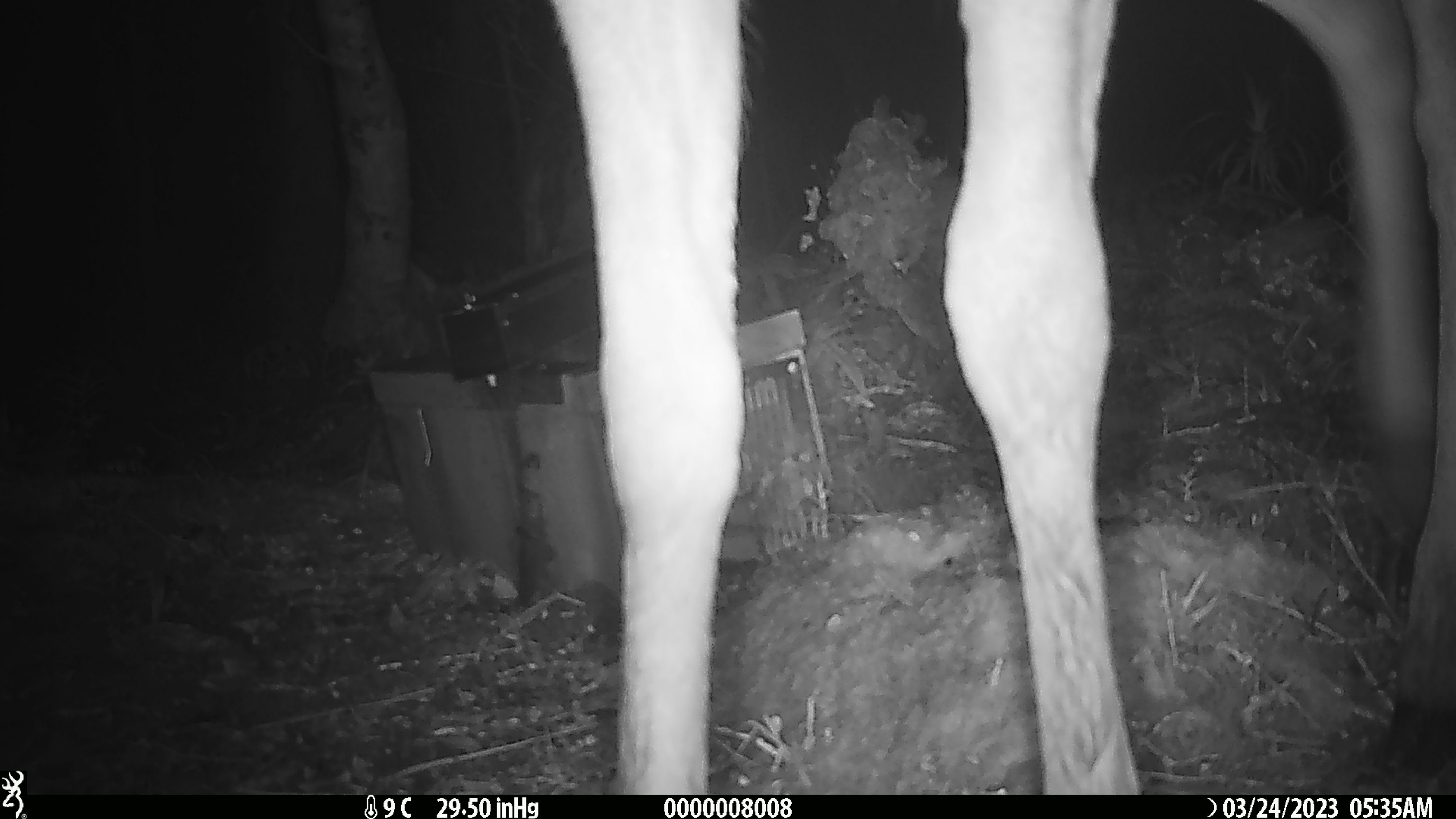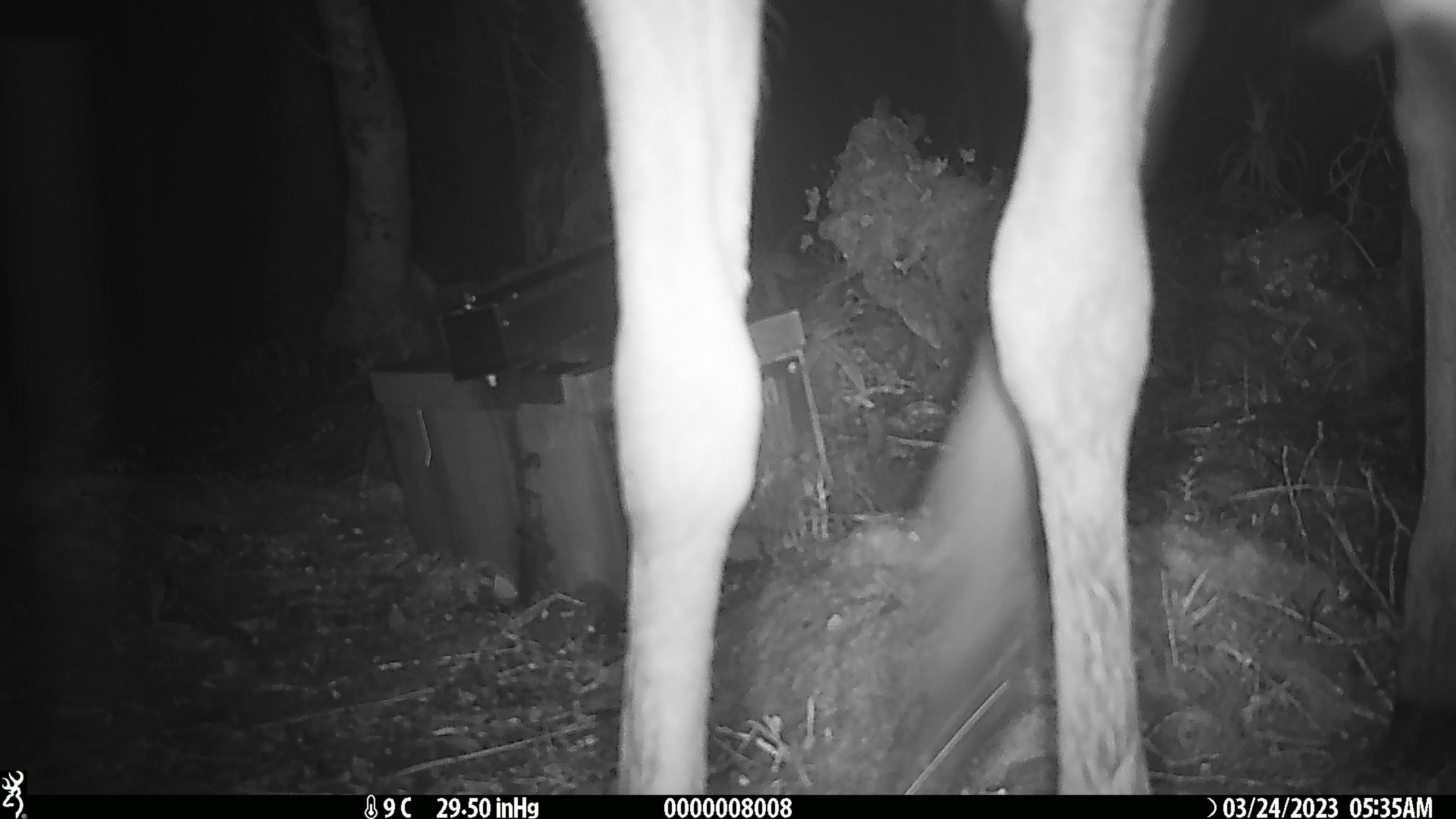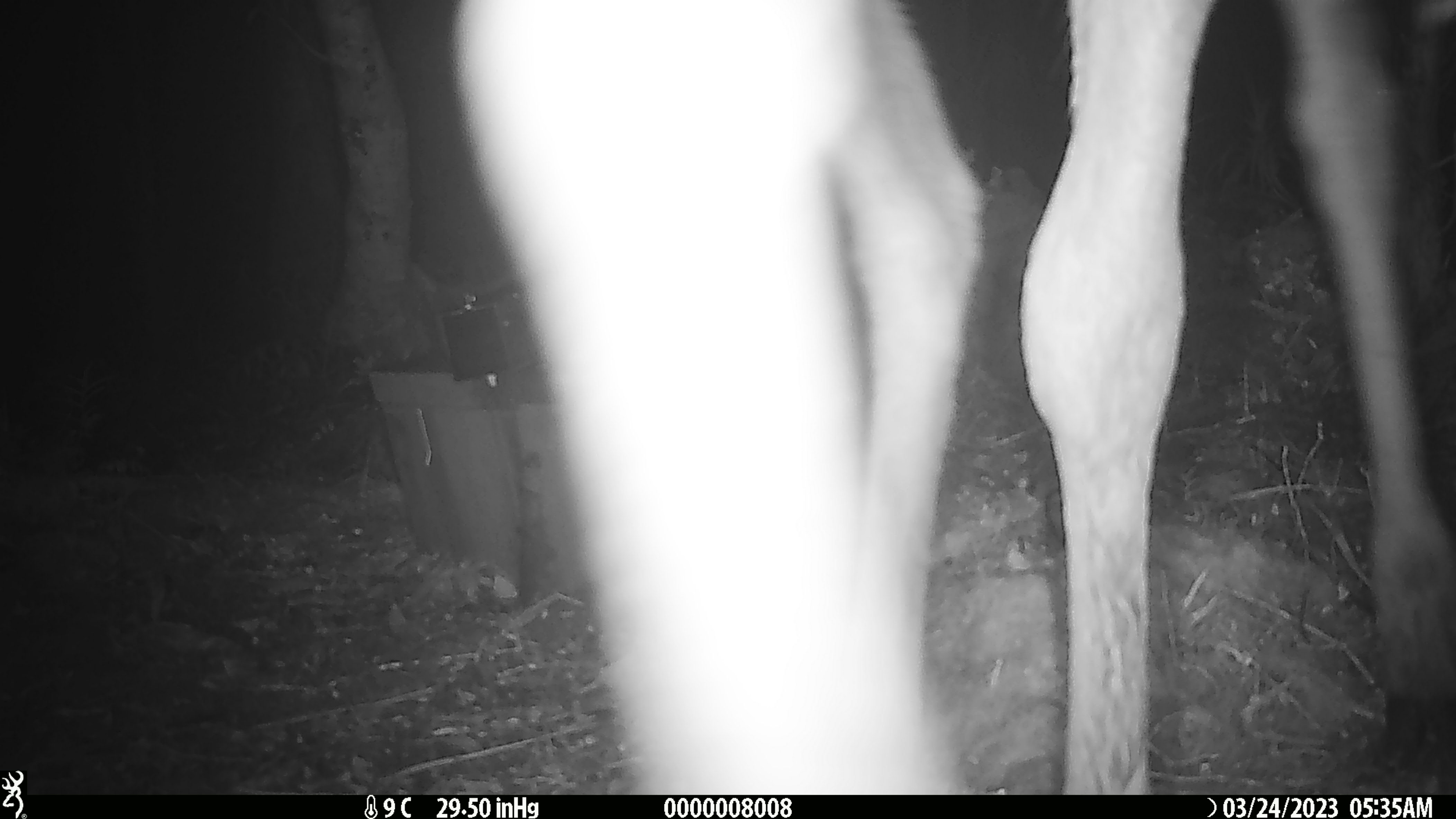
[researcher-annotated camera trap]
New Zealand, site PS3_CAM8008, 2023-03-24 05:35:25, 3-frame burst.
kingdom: Animalia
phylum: Chordata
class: Mammalia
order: Artiodactyla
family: Cervidae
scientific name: Cervidae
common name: deer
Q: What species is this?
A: Deer (Cervidae).